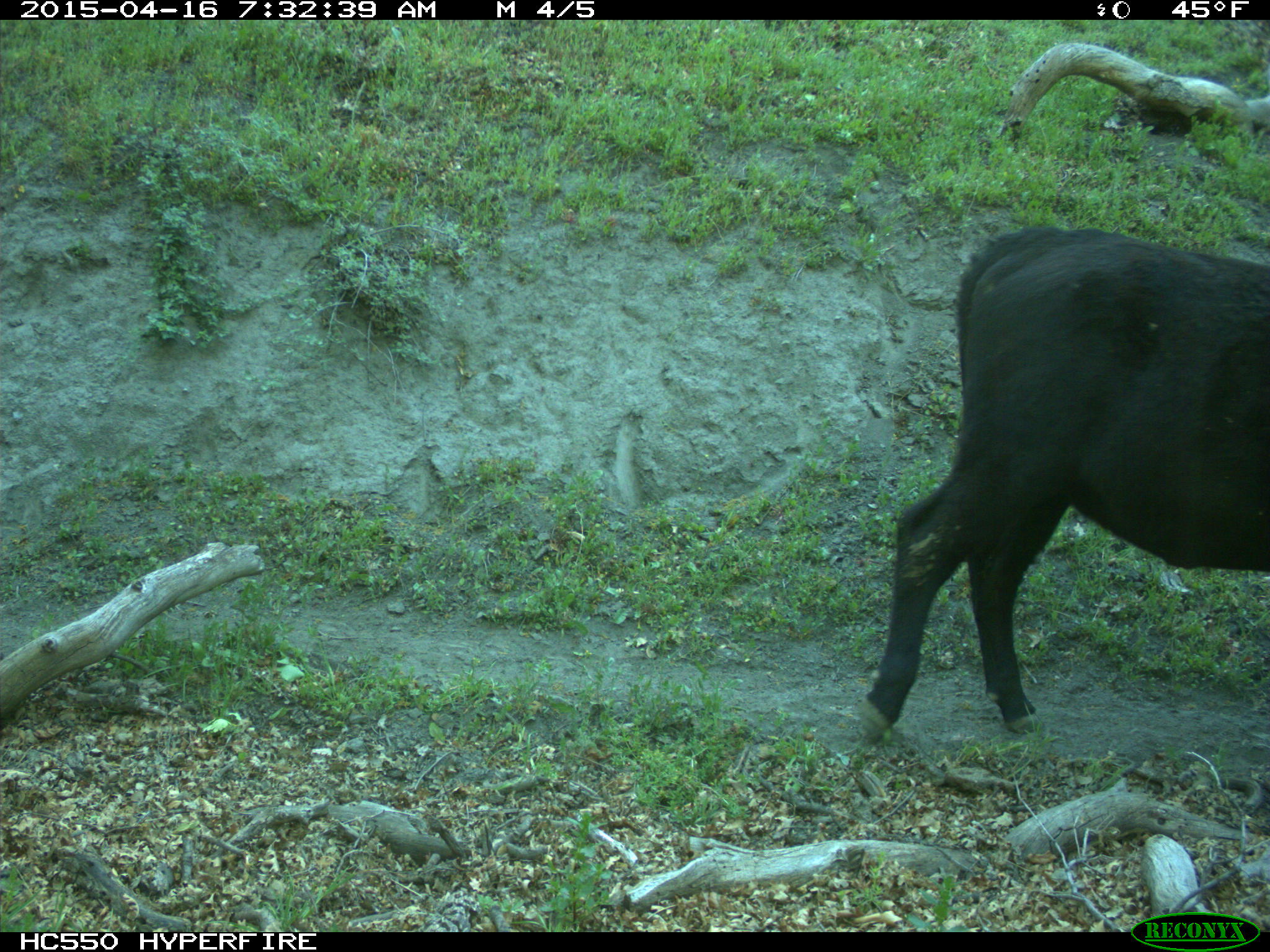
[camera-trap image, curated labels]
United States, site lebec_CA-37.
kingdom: Animalia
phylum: Chordata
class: Mammalia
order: Artiodactyla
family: Bovidae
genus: Bos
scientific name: Bos taurus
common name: domestic cow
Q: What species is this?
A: Bos taurus (domestic cow).